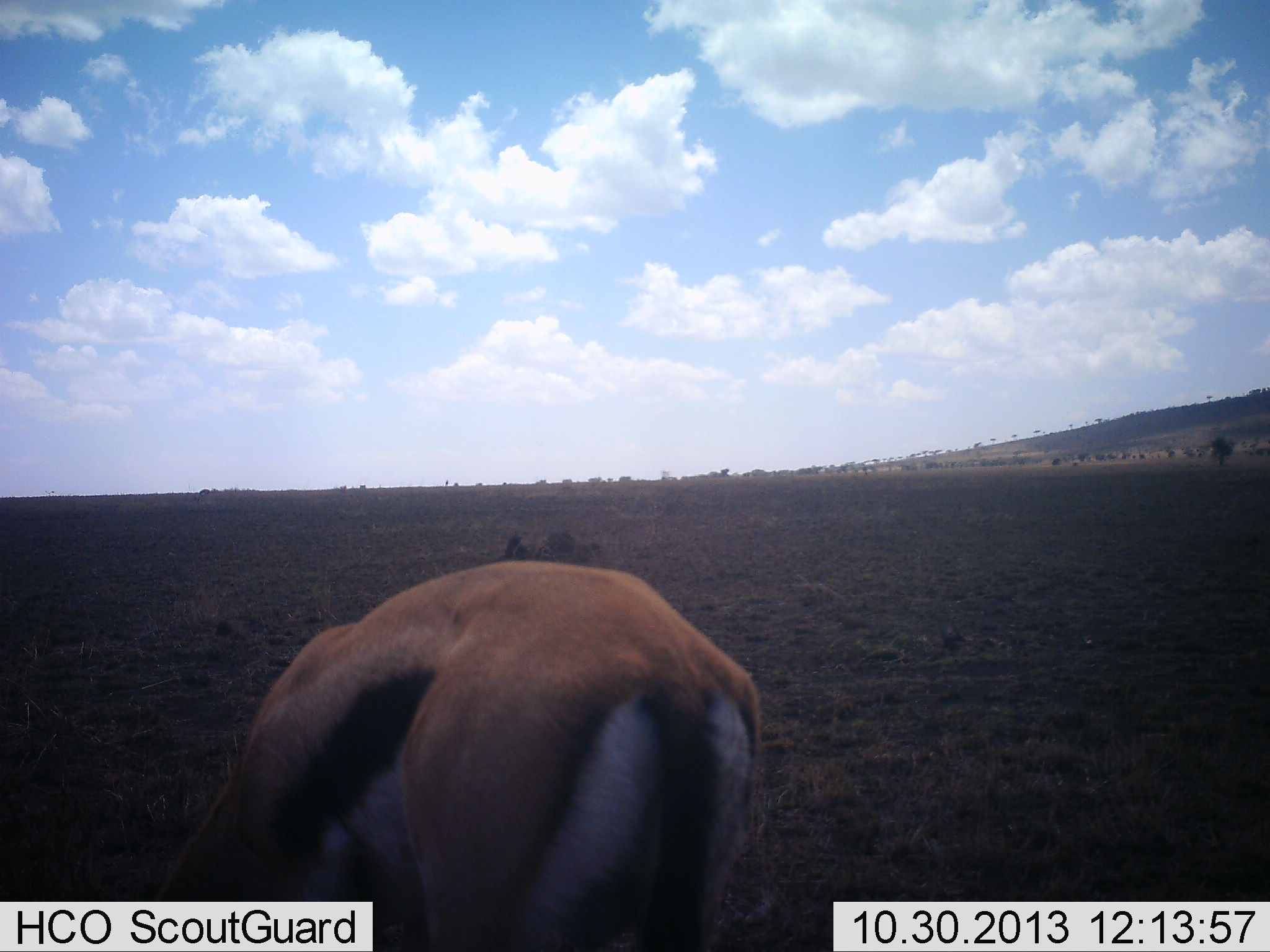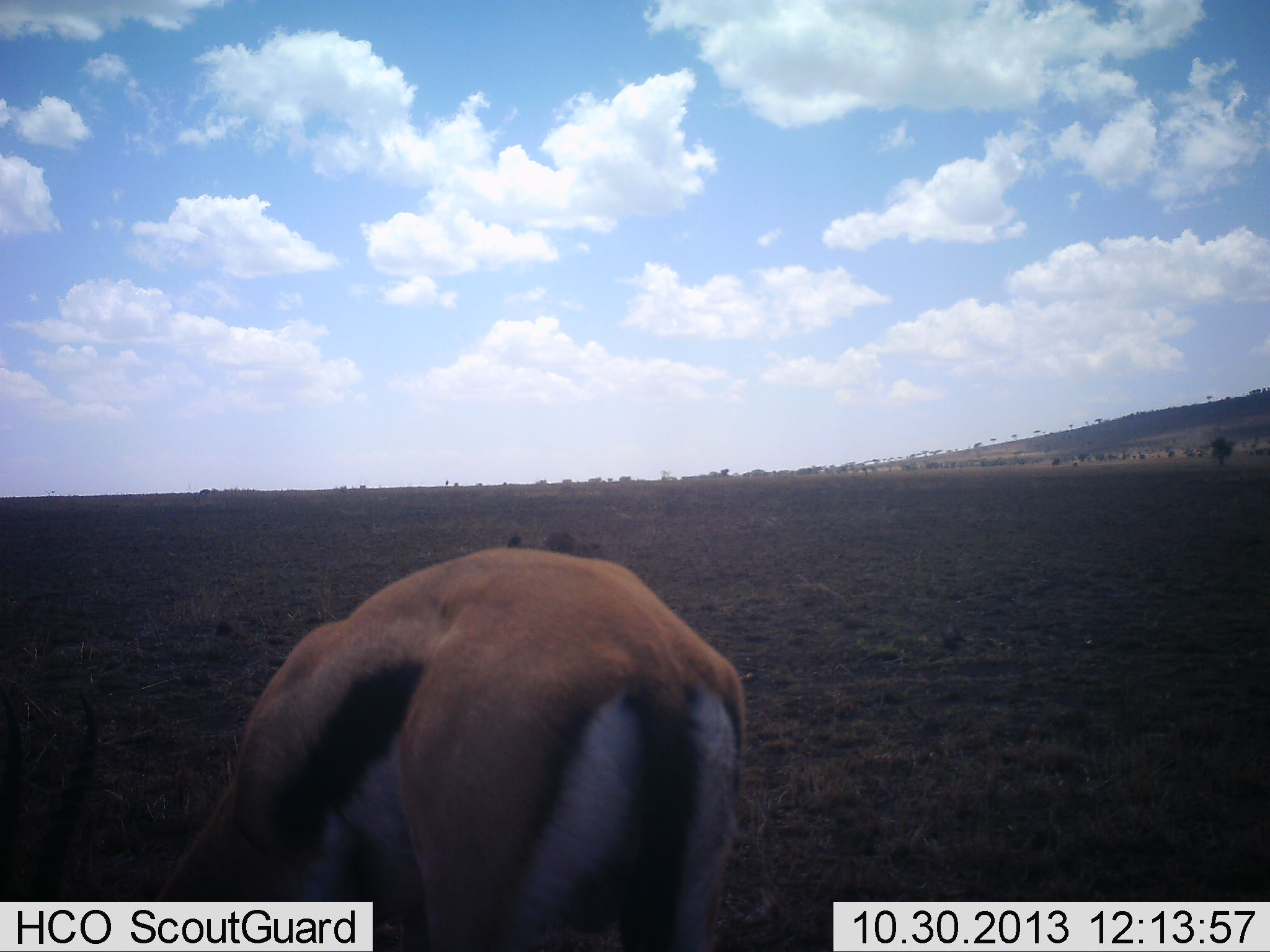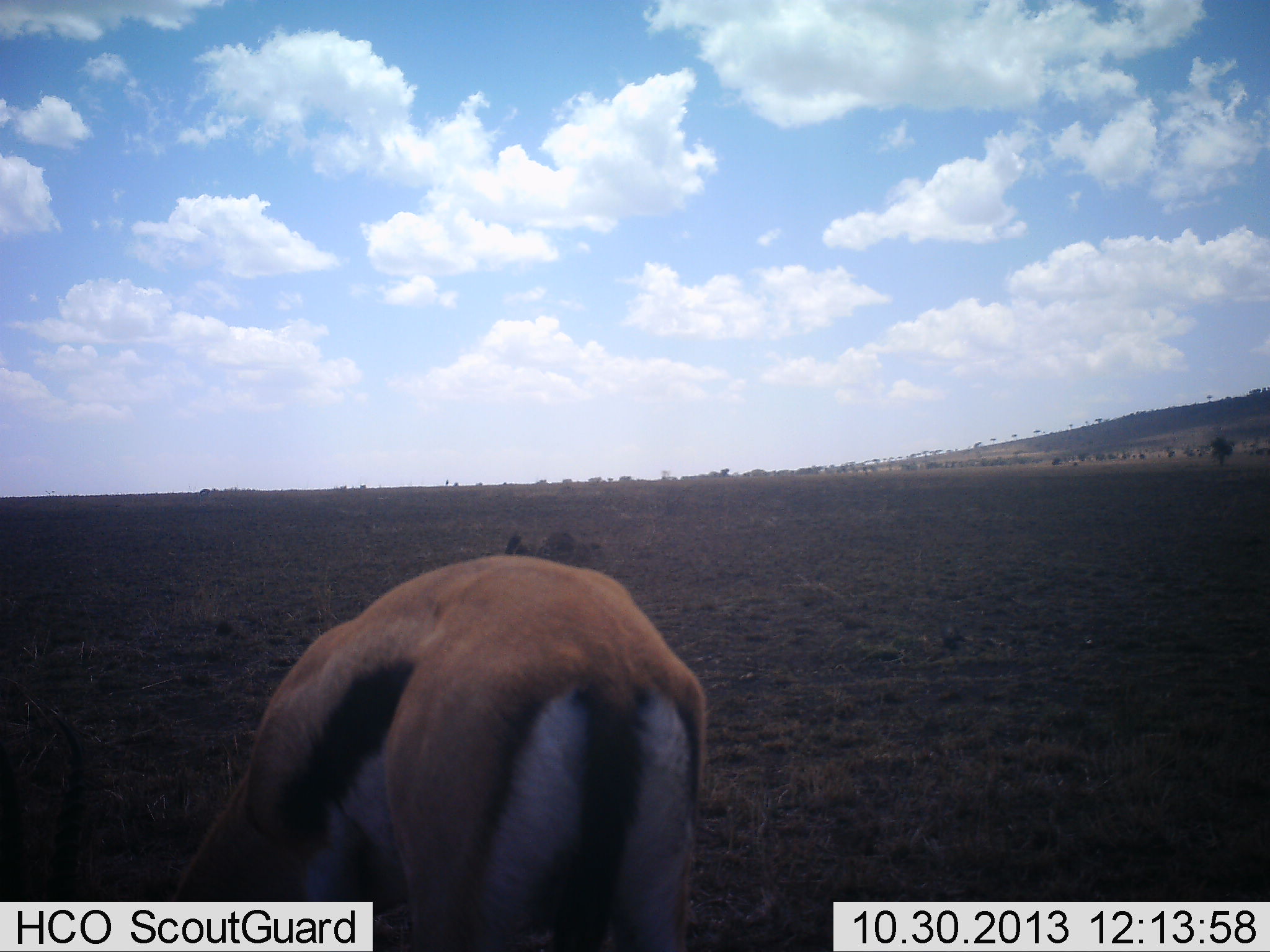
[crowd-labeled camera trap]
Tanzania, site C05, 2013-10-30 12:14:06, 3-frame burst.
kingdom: Animalia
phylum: Chordata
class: Mammalia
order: Artiodactyla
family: Bovidae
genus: Eudorcas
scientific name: Eudorcas thomsonii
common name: thomson's gazelle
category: gazellethomsons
Gazellethomsons (thomson's gazelle) (Eudorcas thomsonii), count 1. Behavior (volunteer vote fractions): standing 10%, resting 0%, moving 10%, interacting 0%. Young present (vote fraction): 0%. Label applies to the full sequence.